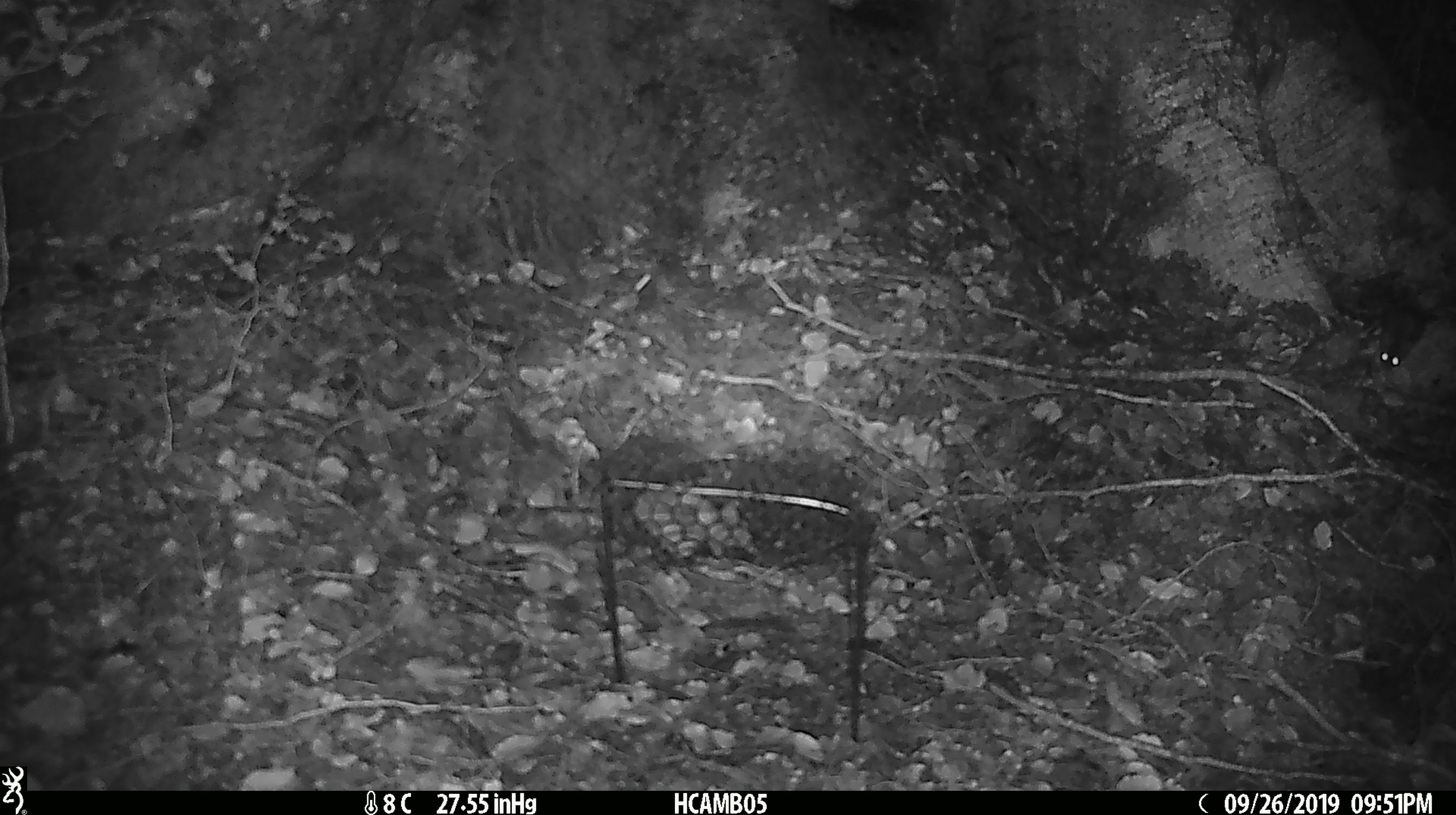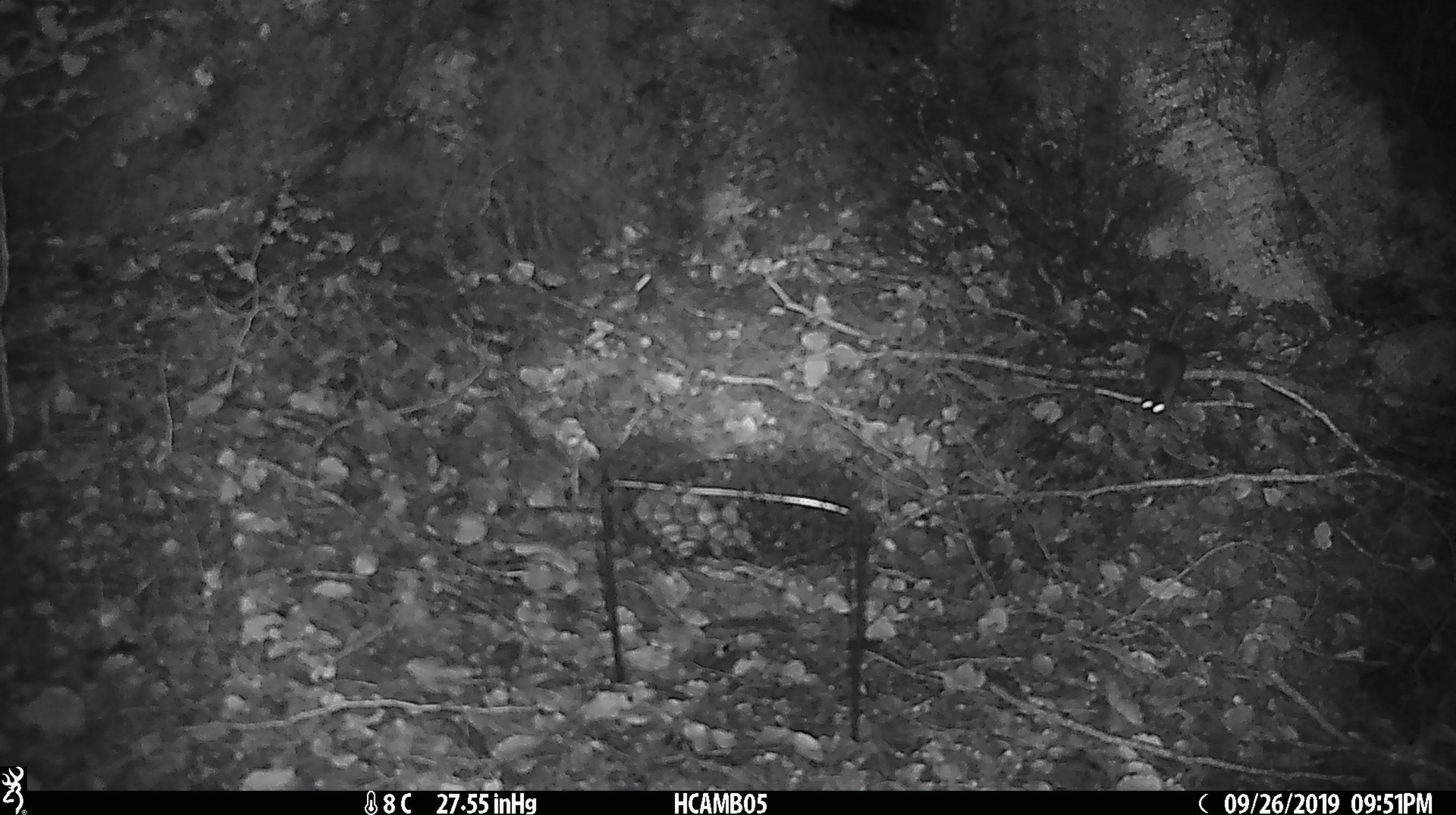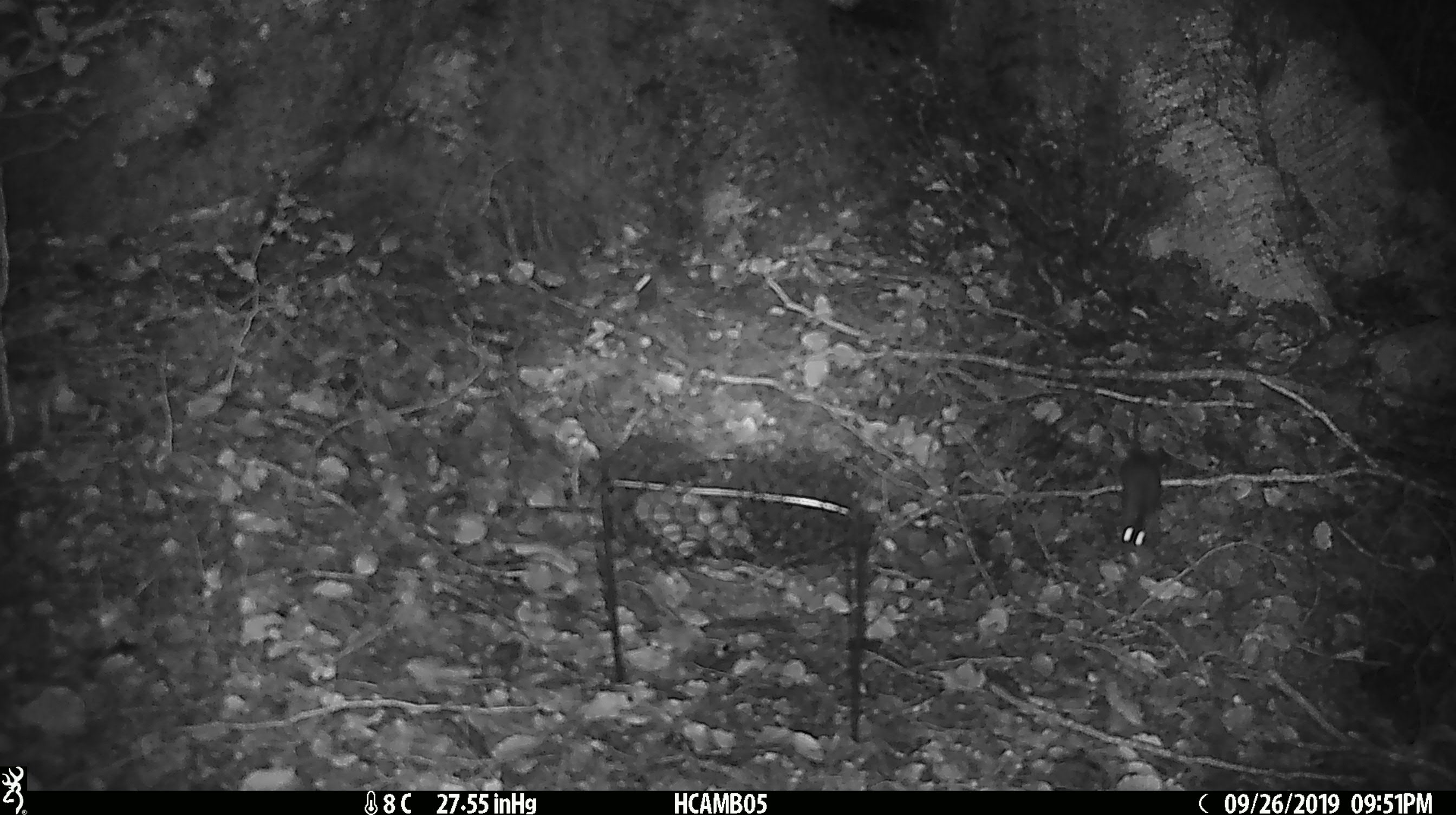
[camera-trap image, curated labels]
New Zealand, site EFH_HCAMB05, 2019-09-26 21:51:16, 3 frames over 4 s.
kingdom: Animalia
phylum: Chordata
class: Mammalia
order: Rodentia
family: Muridae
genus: Mus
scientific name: Mus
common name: mouse